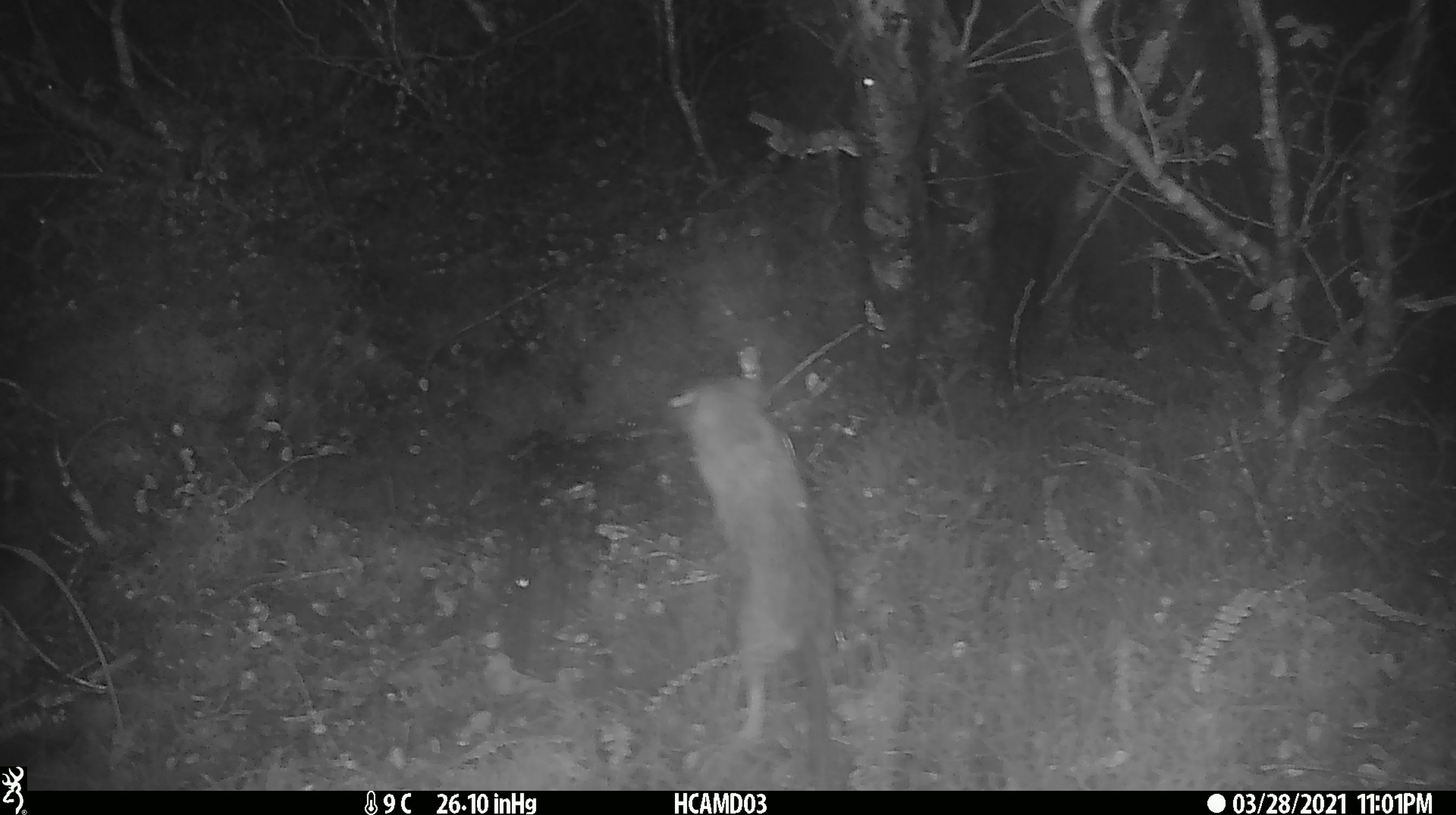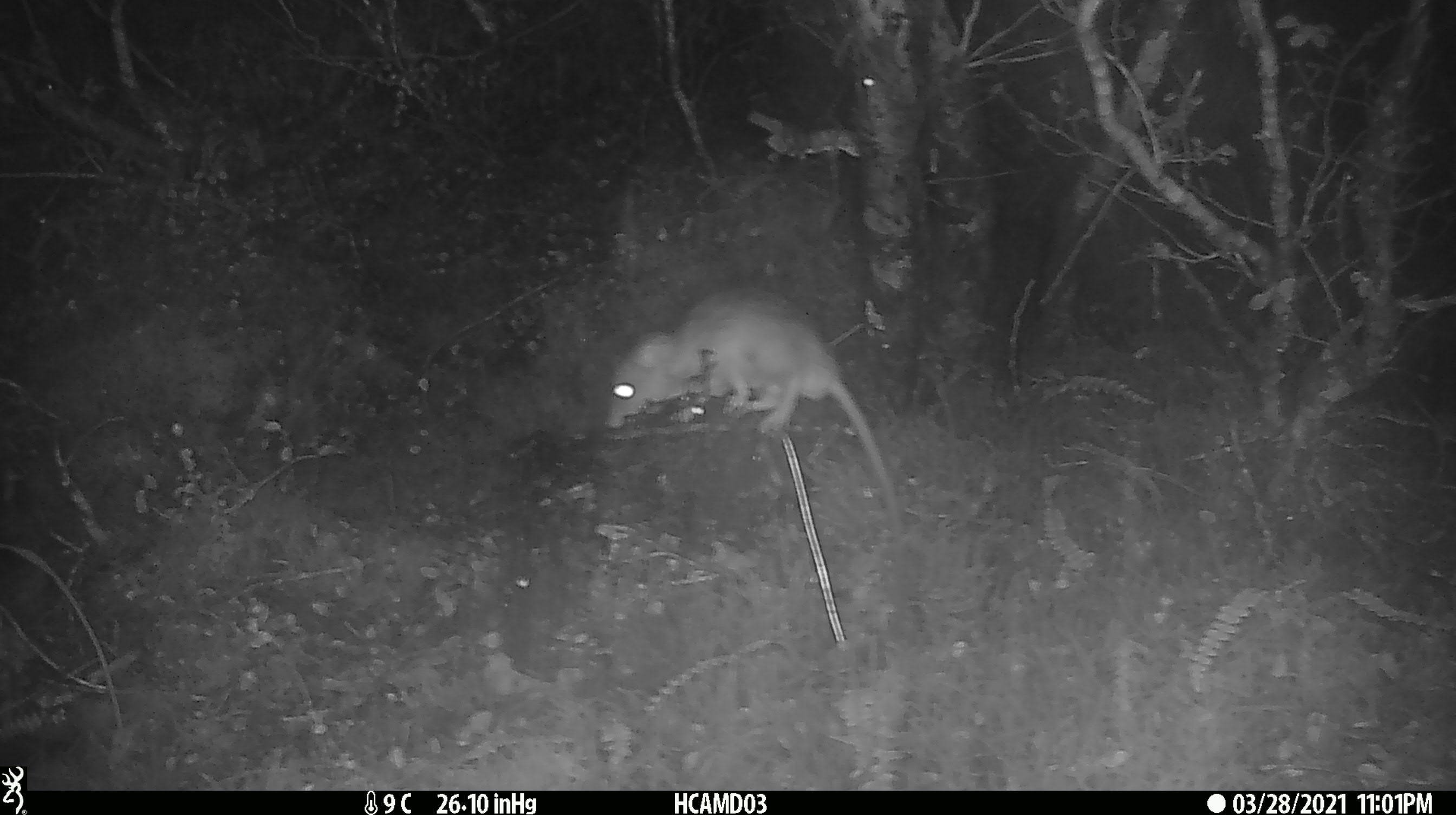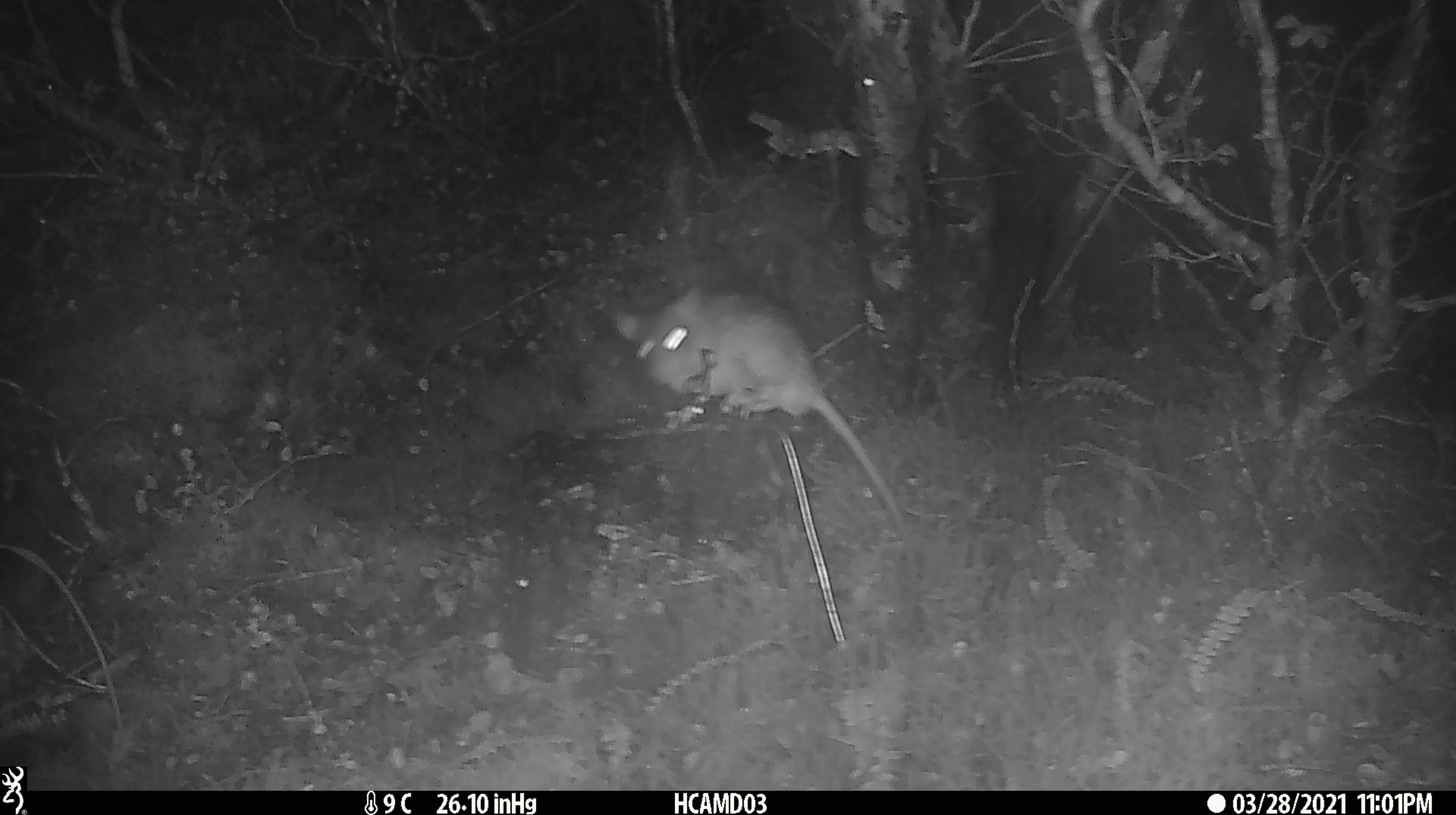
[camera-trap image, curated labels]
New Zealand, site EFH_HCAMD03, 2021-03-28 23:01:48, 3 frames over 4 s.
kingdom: Animalia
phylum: Chordata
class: Mammalia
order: Rodentia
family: Muridae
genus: Rattus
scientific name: Rattus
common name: rat